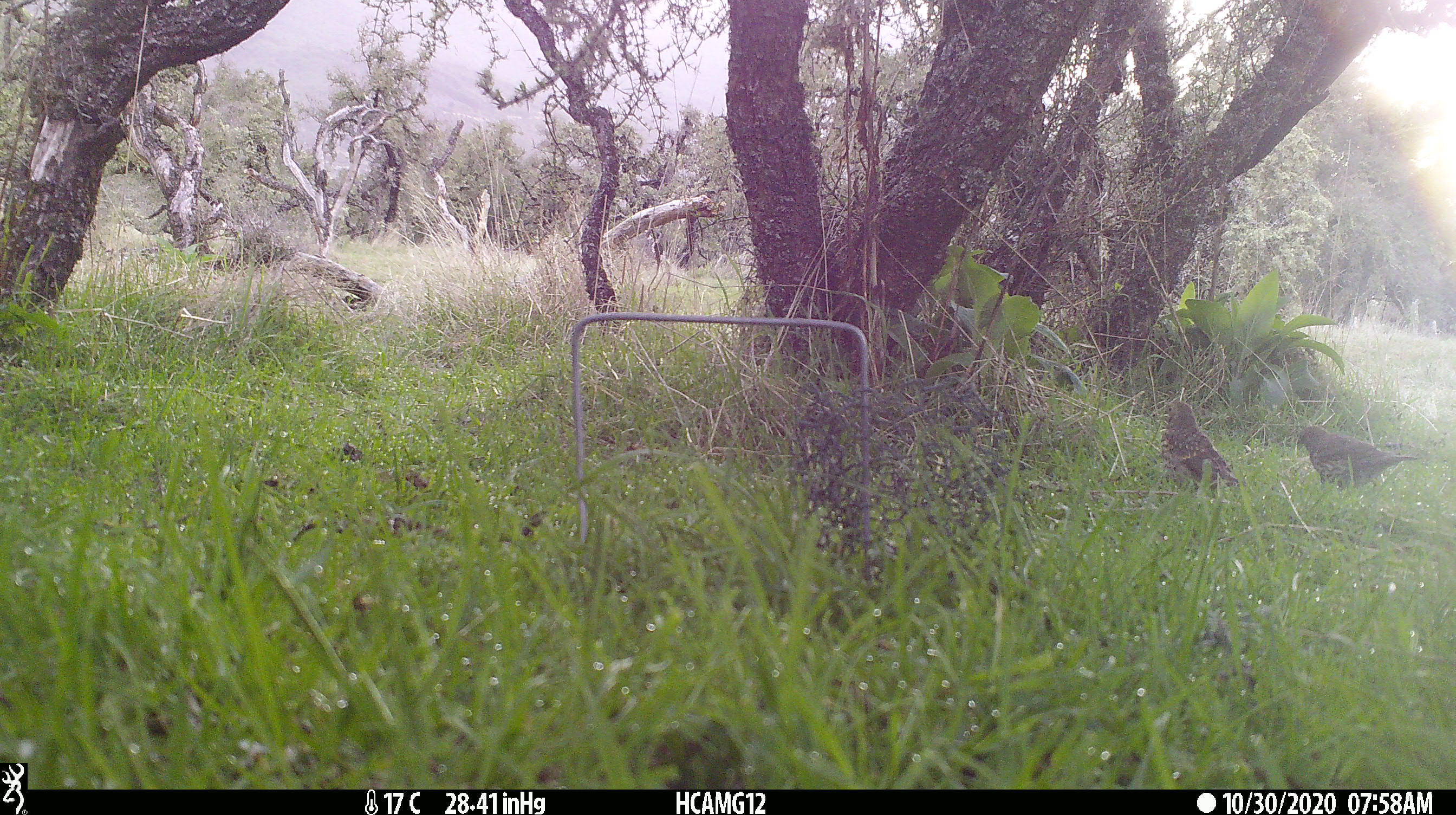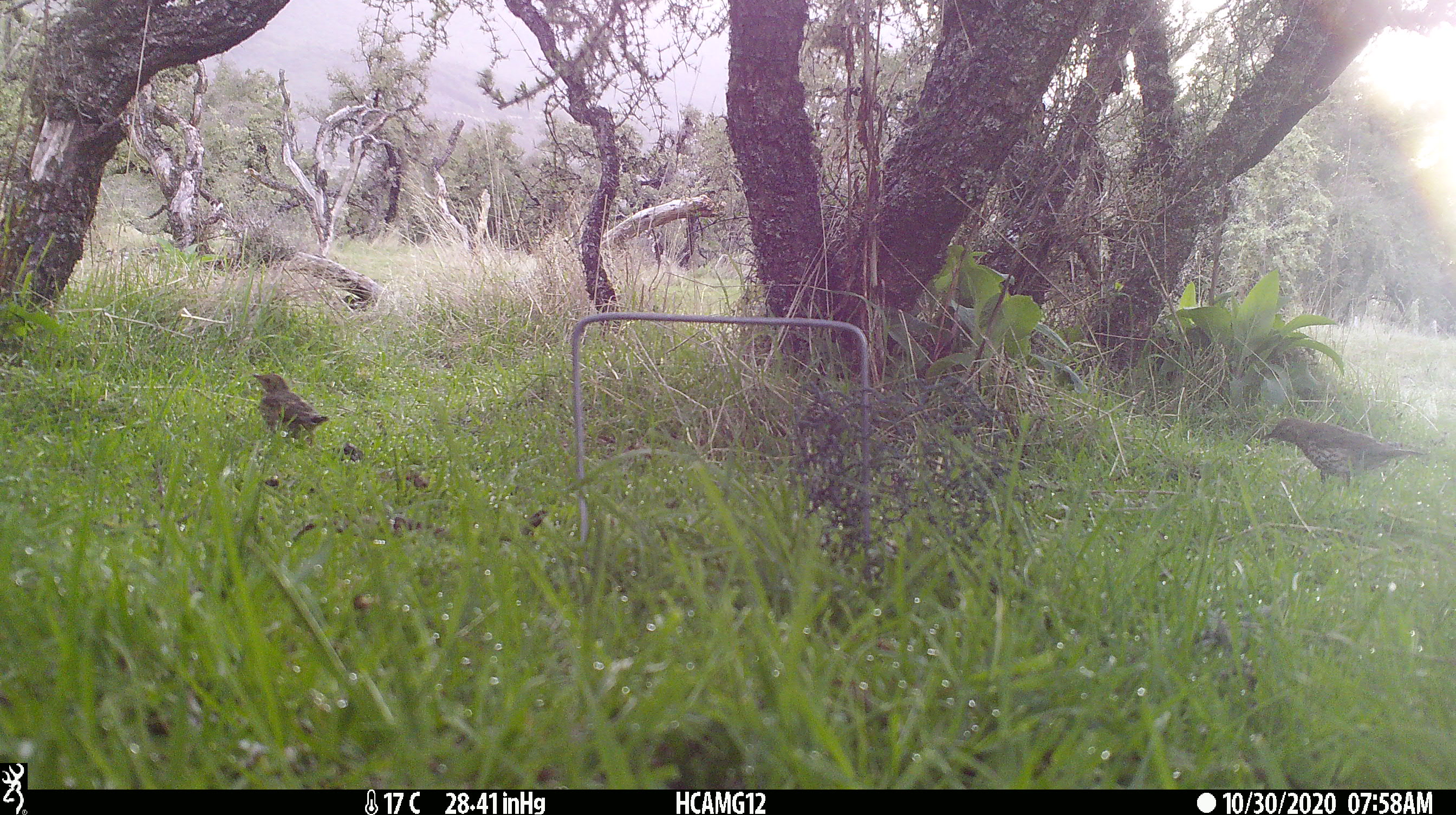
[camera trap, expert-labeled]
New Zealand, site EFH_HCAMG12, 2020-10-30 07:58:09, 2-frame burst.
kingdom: Animalia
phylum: Chordata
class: Aves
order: Passeriformes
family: Turdidae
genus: Turdus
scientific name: Turdus philomelos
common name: song thrush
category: thrush